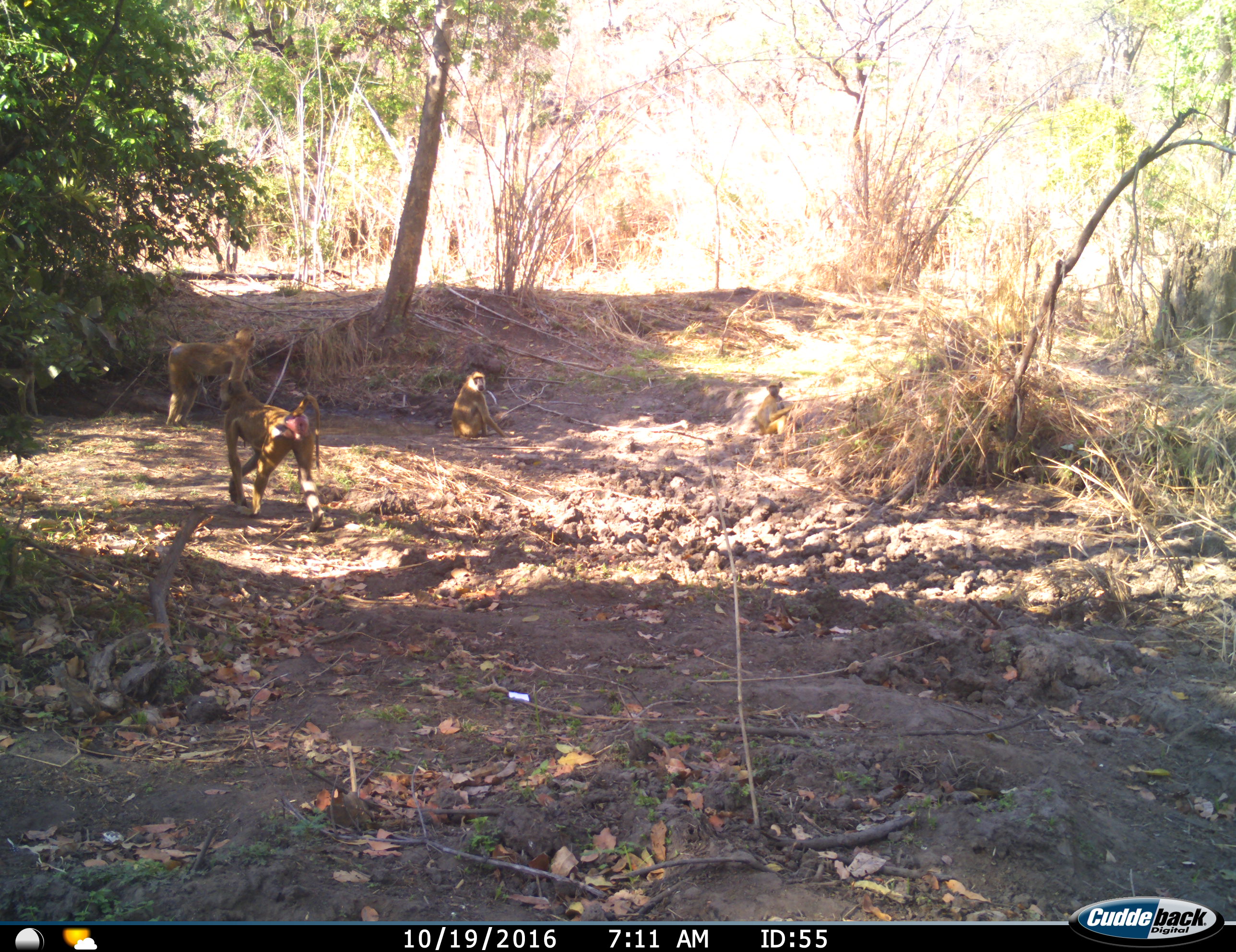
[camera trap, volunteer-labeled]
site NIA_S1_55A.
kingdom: Animalia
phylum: Chordata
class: Mammalia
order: Primates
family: Cercopithecidae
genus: Papio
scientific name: Papio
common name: baboon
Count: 4.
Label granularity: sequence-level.